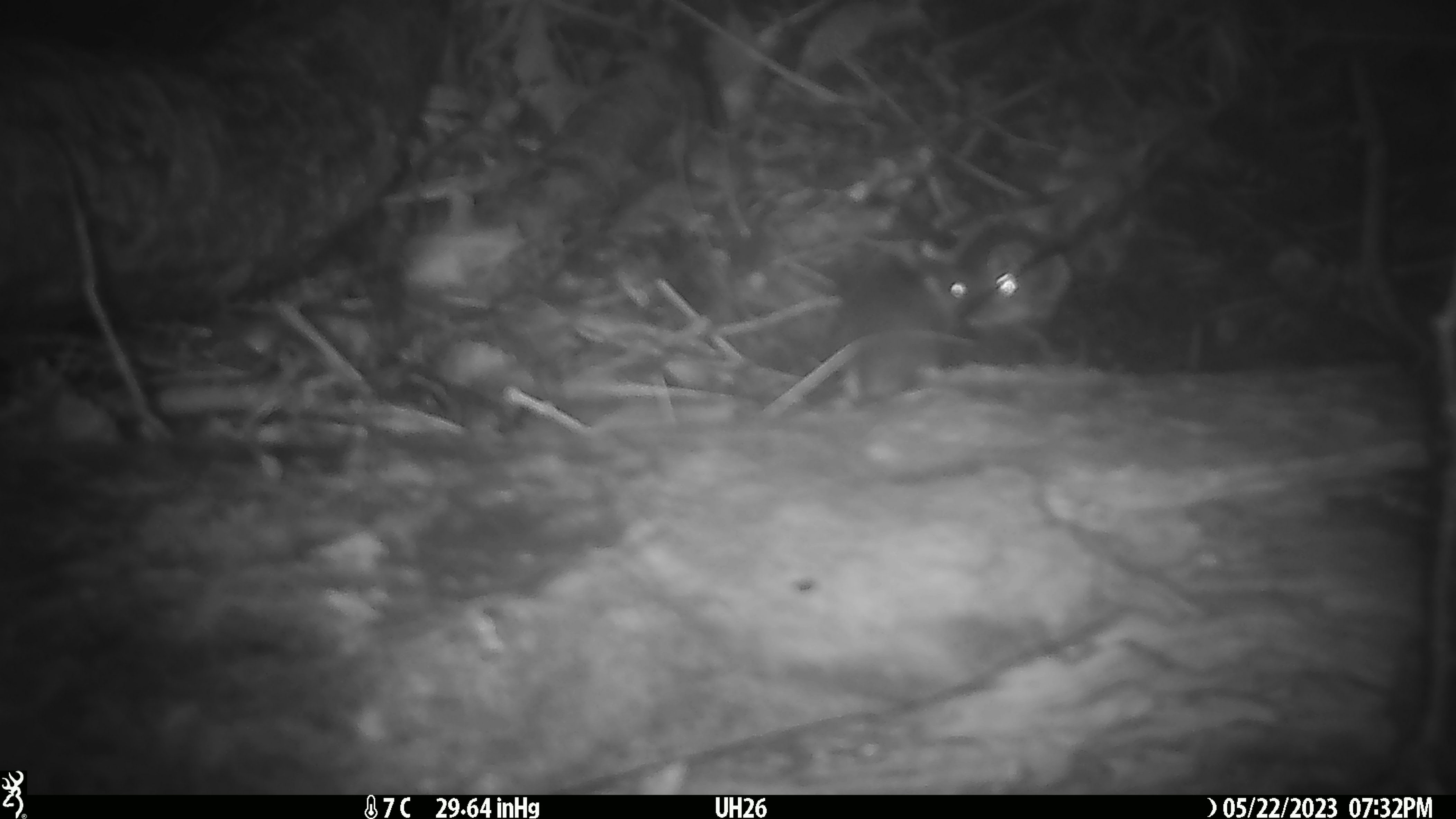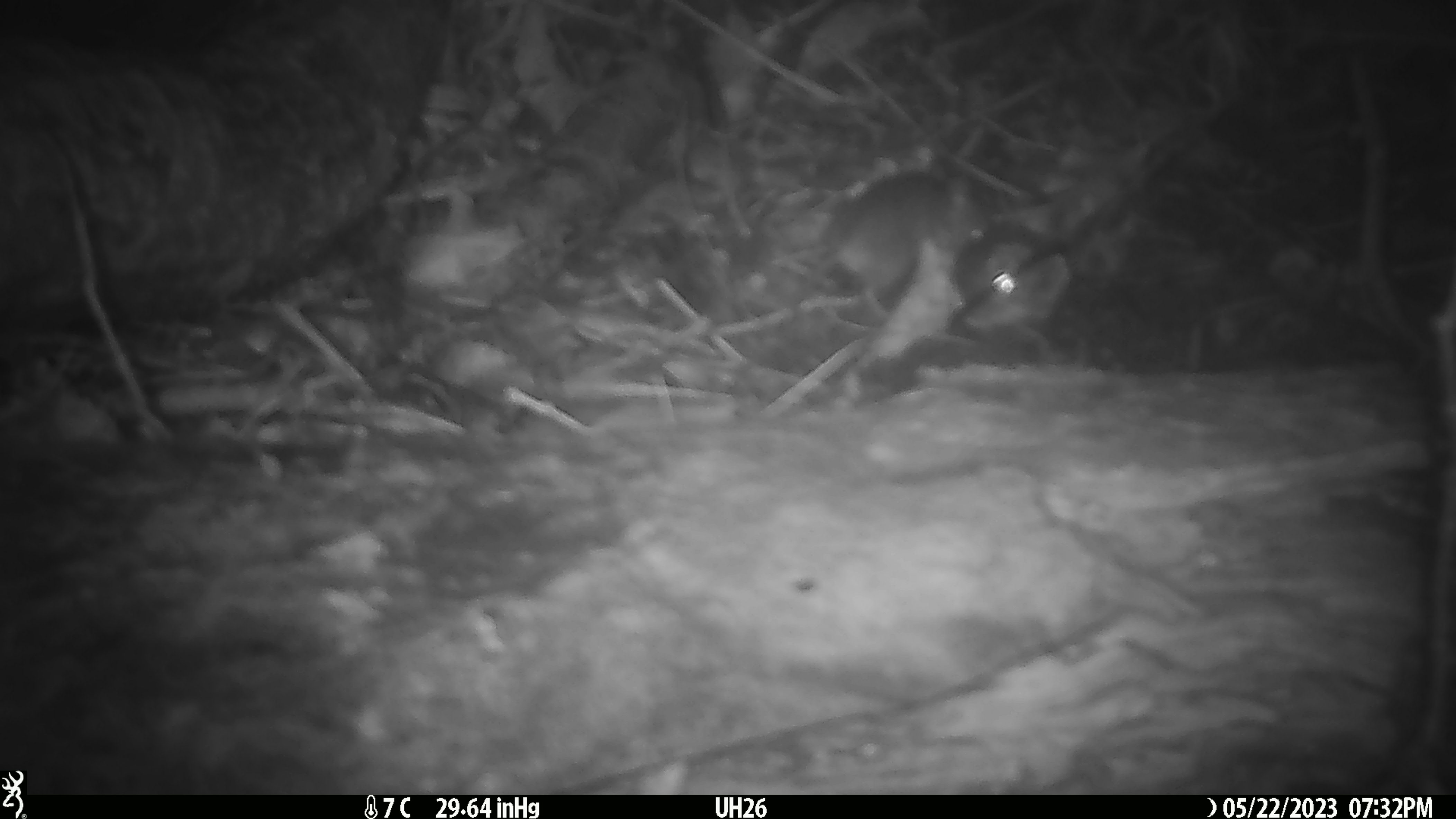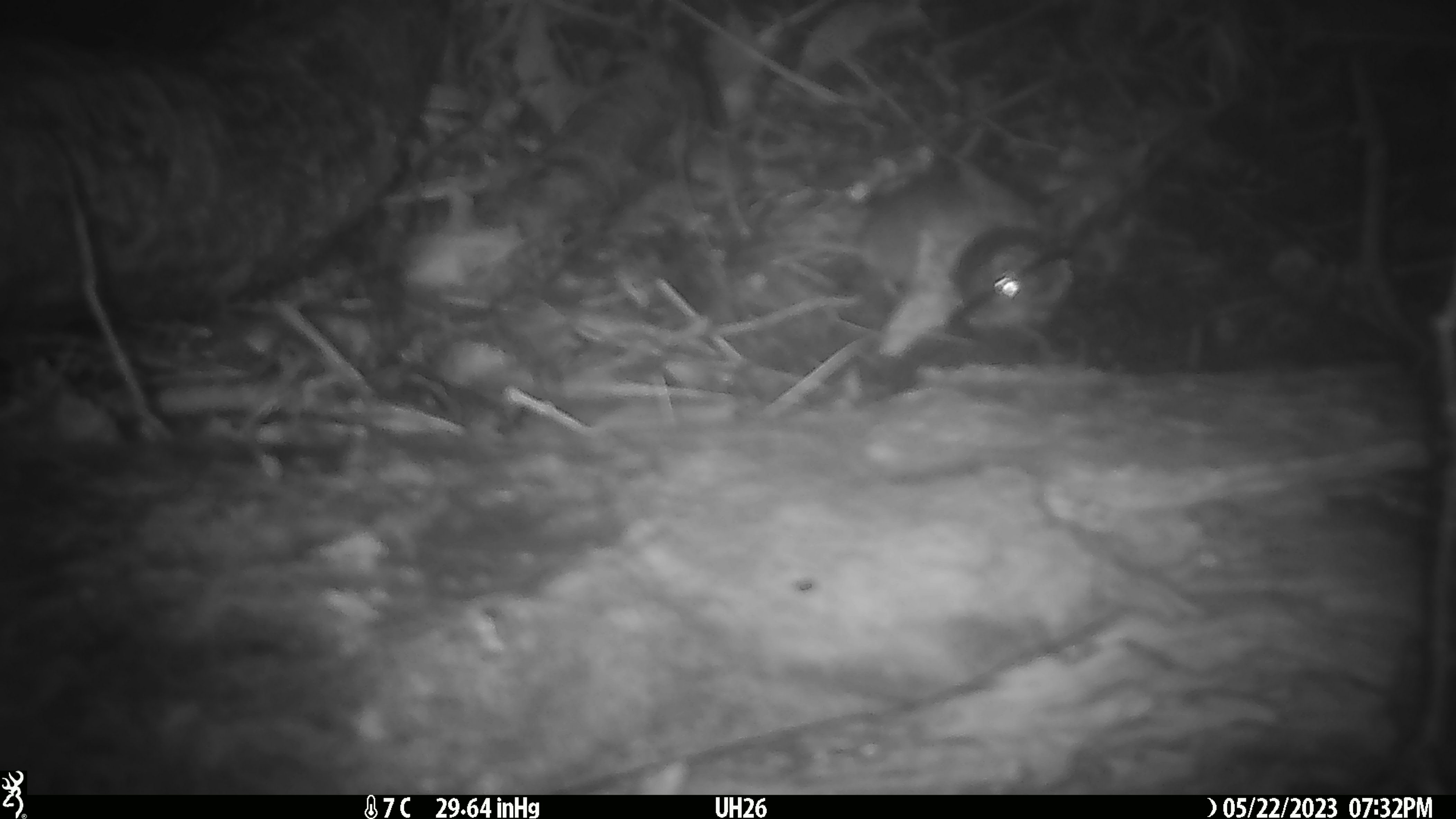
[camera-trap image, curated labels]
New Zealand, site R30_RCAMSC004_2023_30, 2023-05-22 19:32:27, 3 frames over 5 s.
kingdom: Animalia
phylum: Chordata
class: Mammalia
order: Rodentia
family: Muridae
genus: Mus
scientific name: Mus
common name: mouse